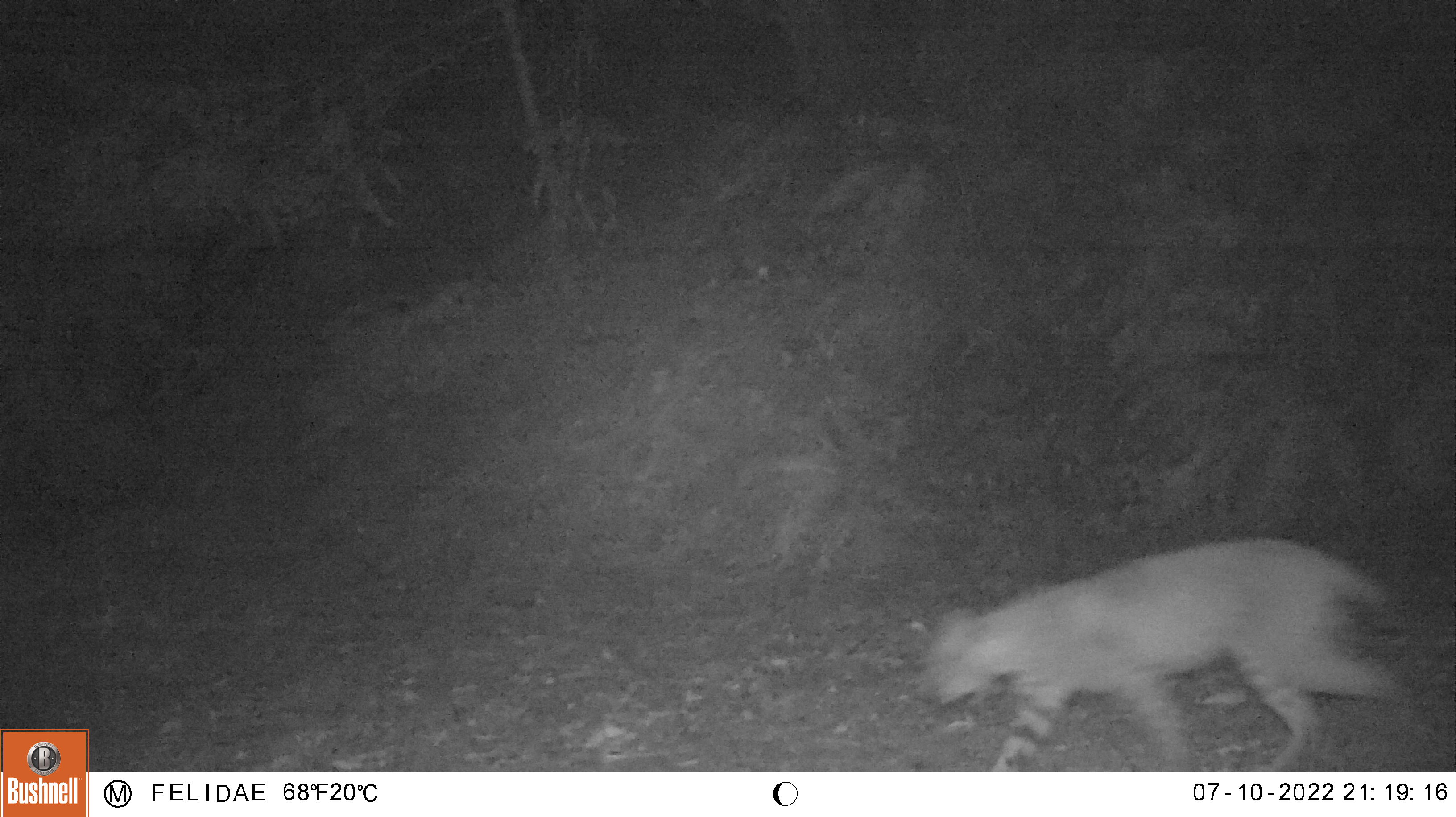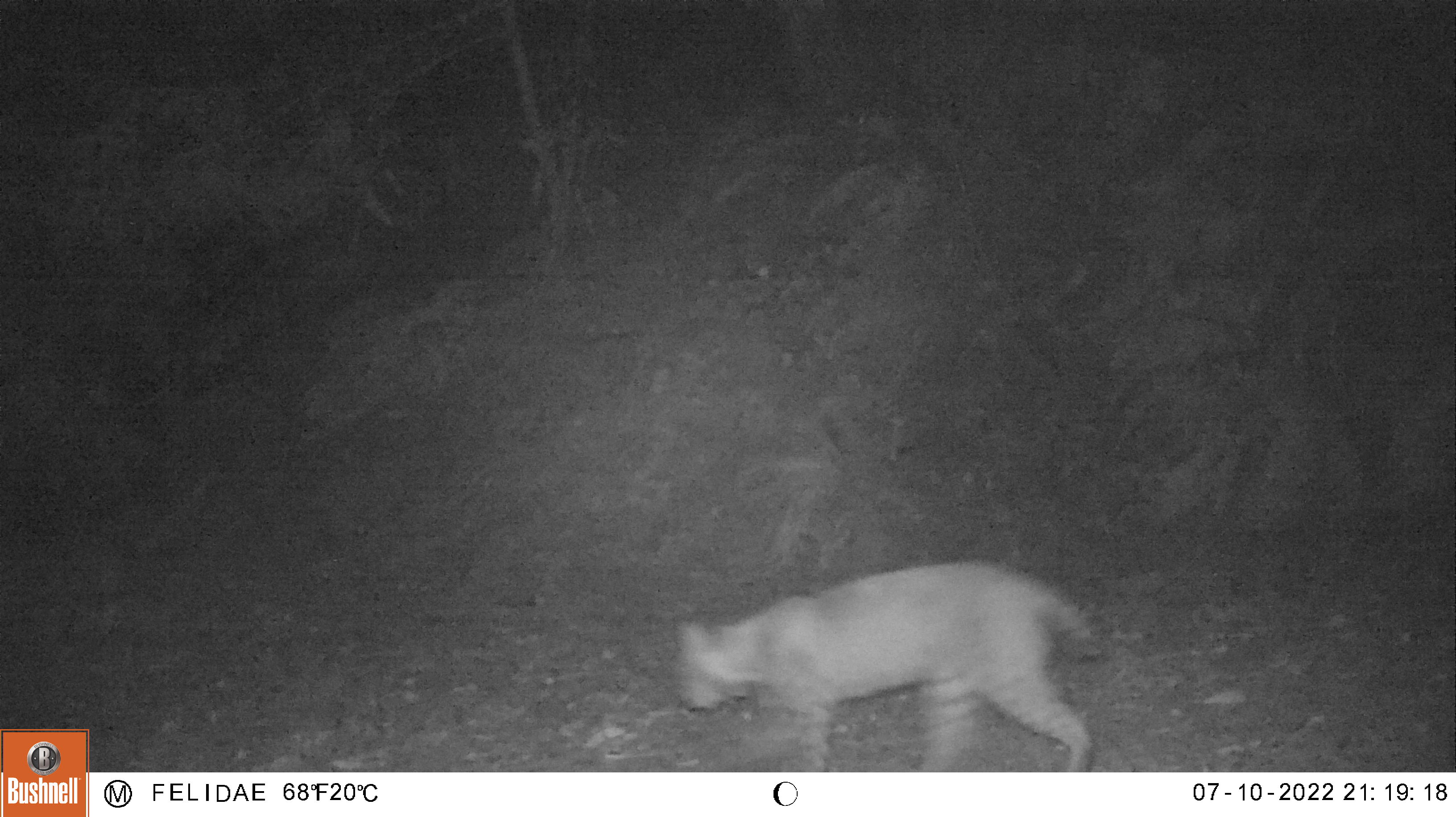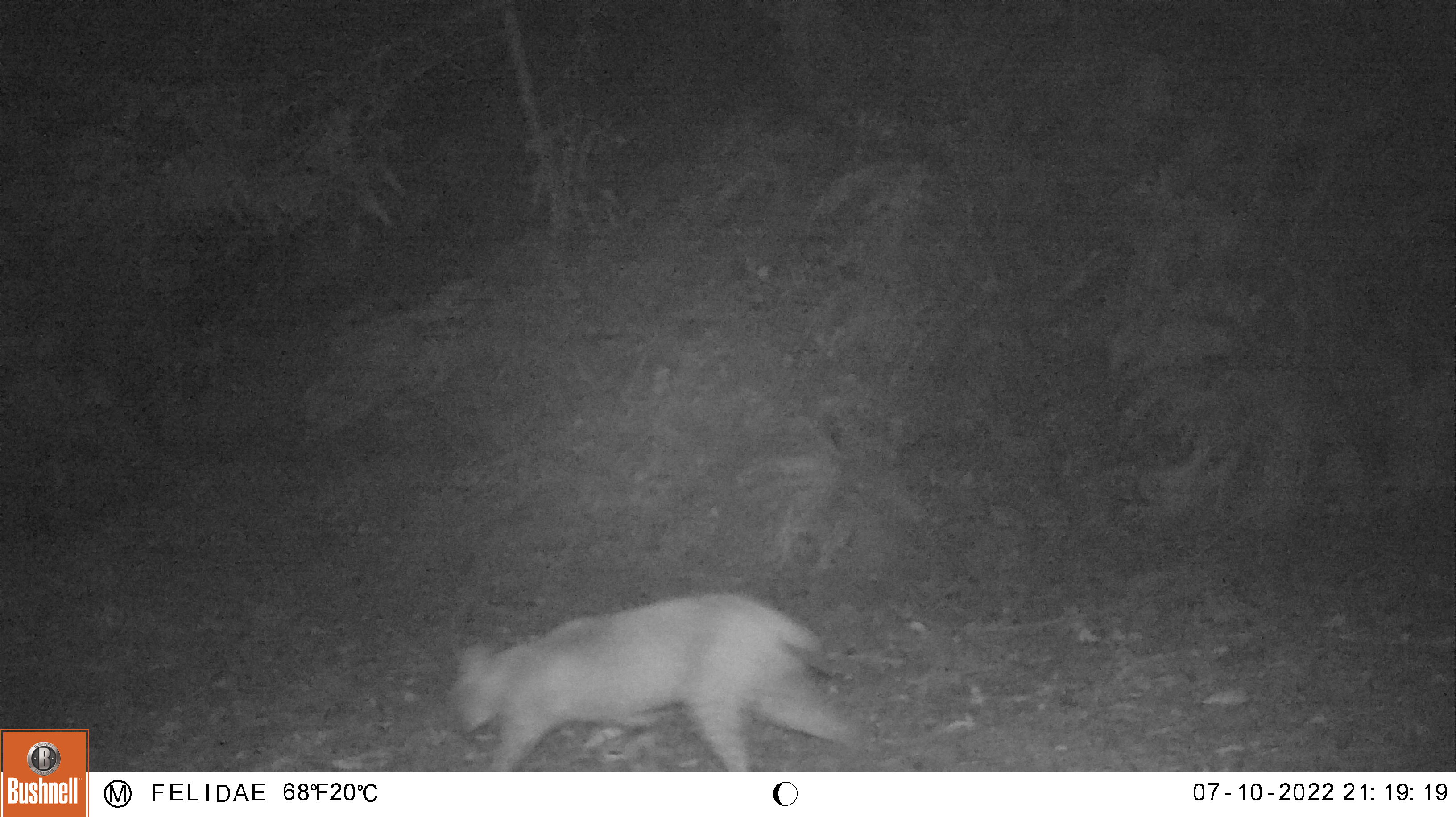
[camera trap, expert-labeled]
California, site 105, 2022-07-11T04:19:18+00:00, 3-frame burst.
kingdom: Animalia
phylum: Chordata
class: Mammalia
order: Carnivora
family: Felidae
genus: Lynx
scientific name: Lynx rufus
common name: bobcat